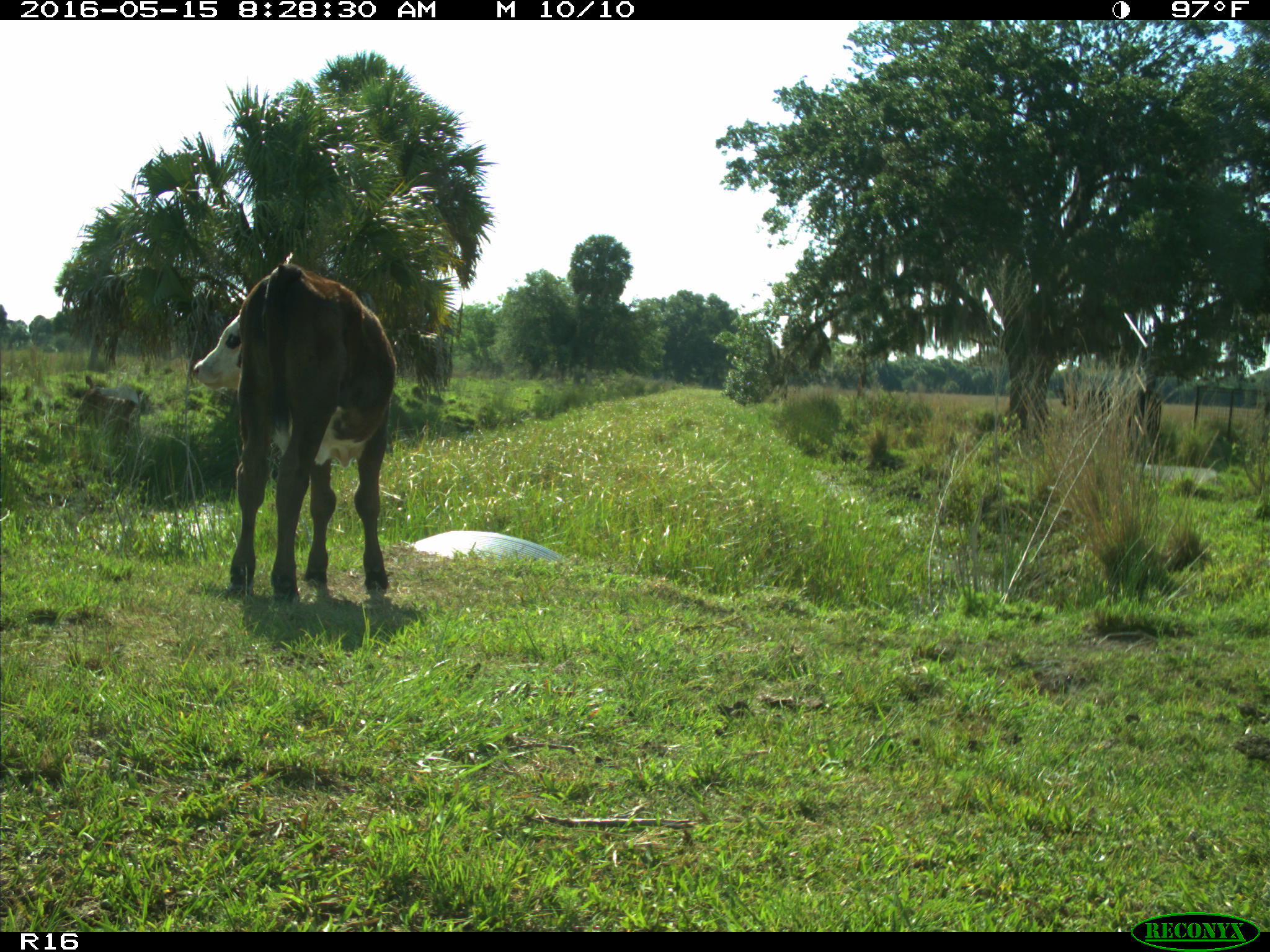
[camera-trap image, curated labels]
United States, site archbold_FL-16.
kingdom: Animalia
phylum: Chordata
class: Mammalia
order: Artiodactyla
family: Bovidae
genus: Bos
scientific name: Bos taurus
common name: domestic cow